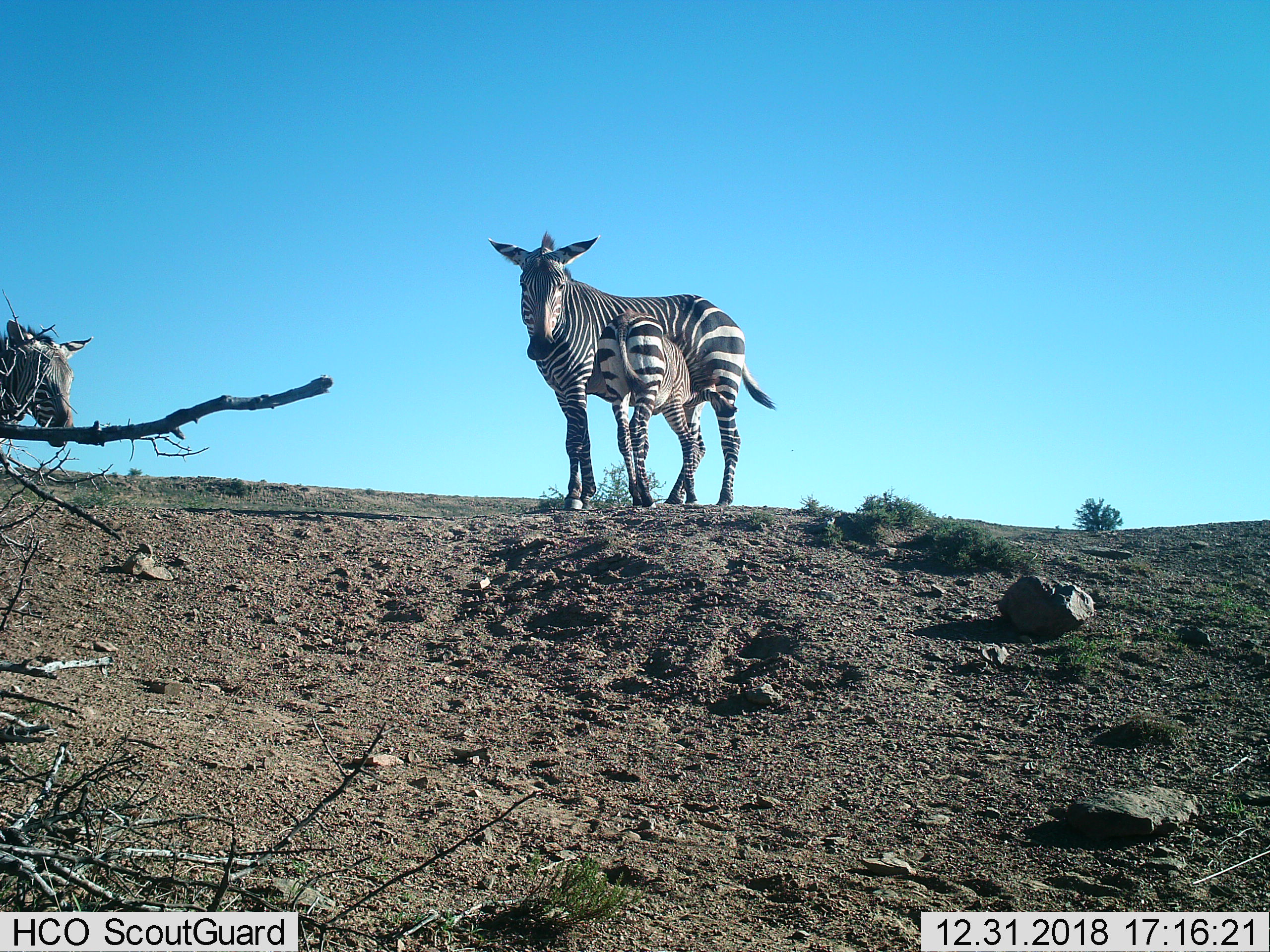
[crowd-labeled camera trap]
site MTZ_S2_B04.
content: unidentified animal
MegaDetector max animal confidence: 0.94